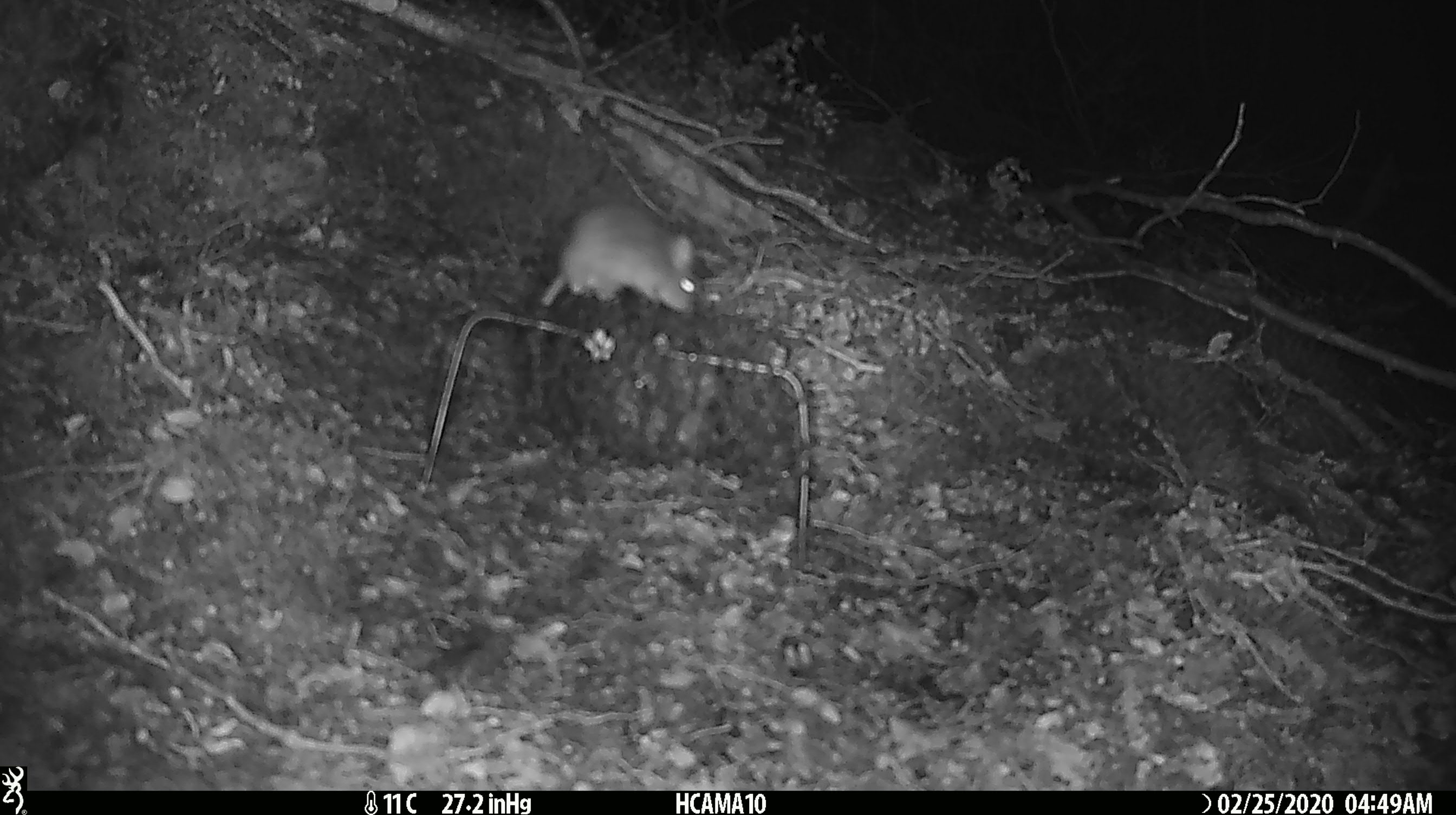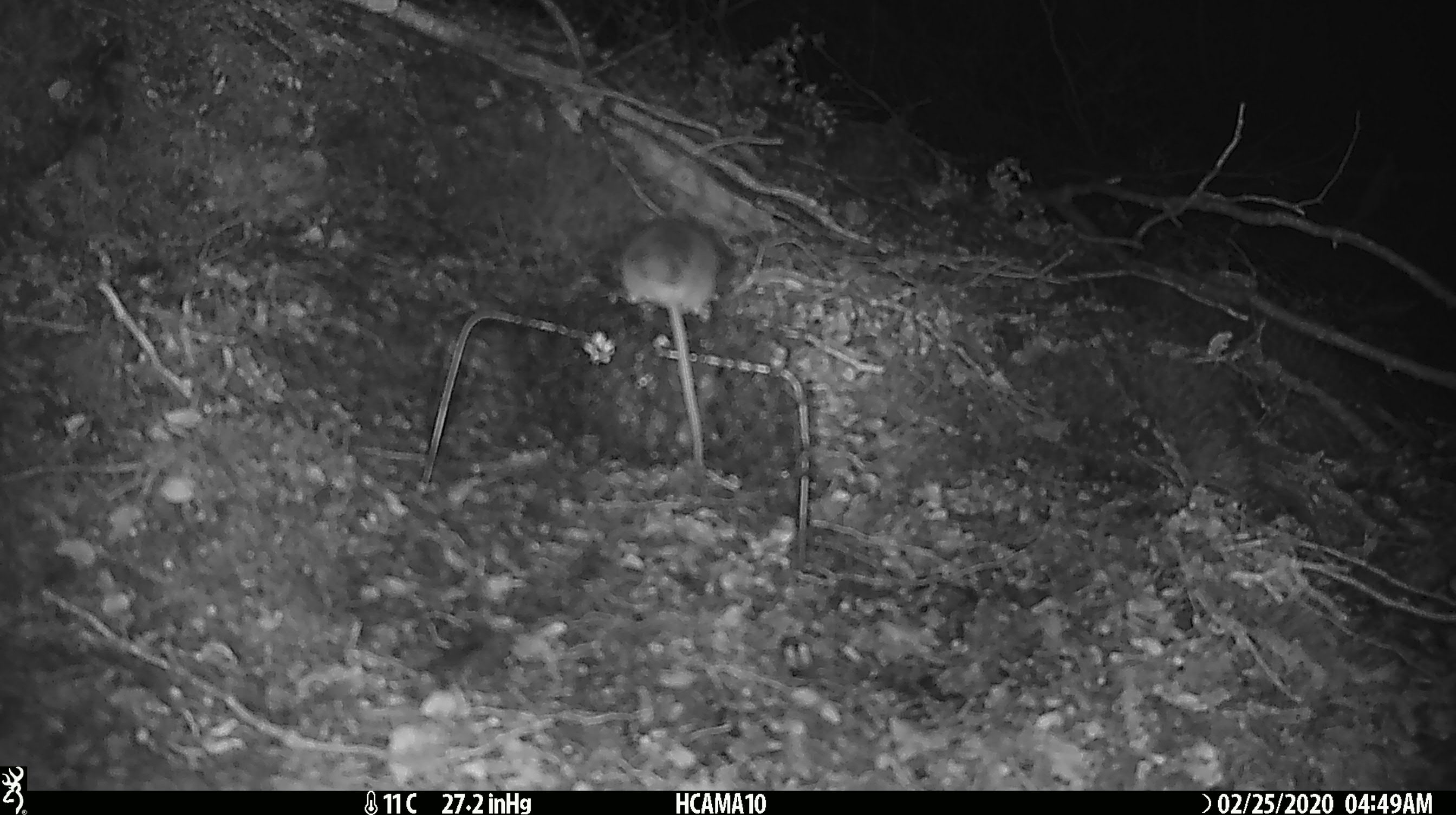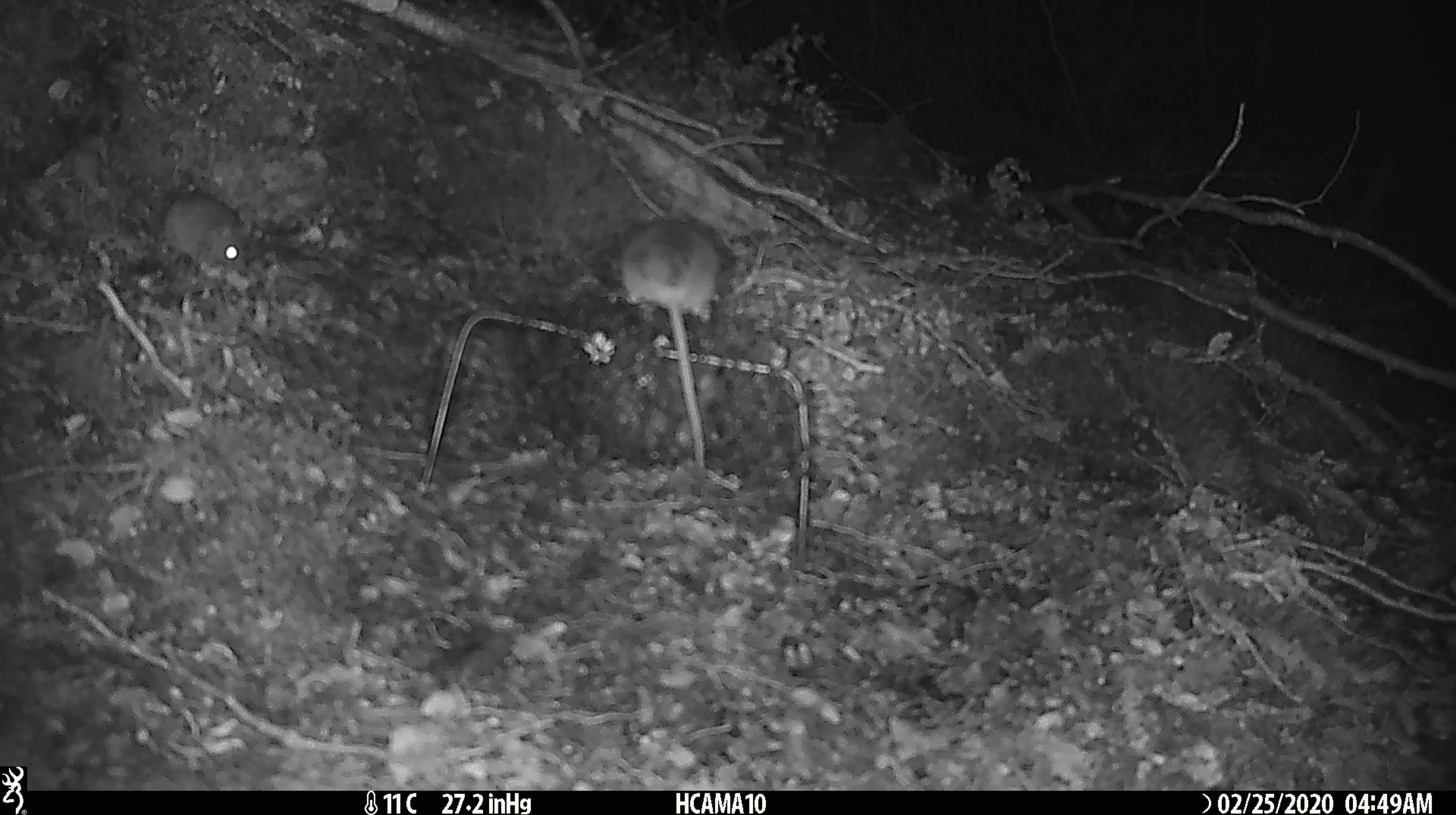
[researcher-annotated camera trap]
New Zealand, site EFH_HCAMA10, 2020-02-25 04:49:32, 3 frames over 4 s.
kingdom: Animalia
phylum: Chordata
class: Mammalia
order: Rodentia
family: Muridae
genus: Mus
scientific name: Mus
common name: mouse